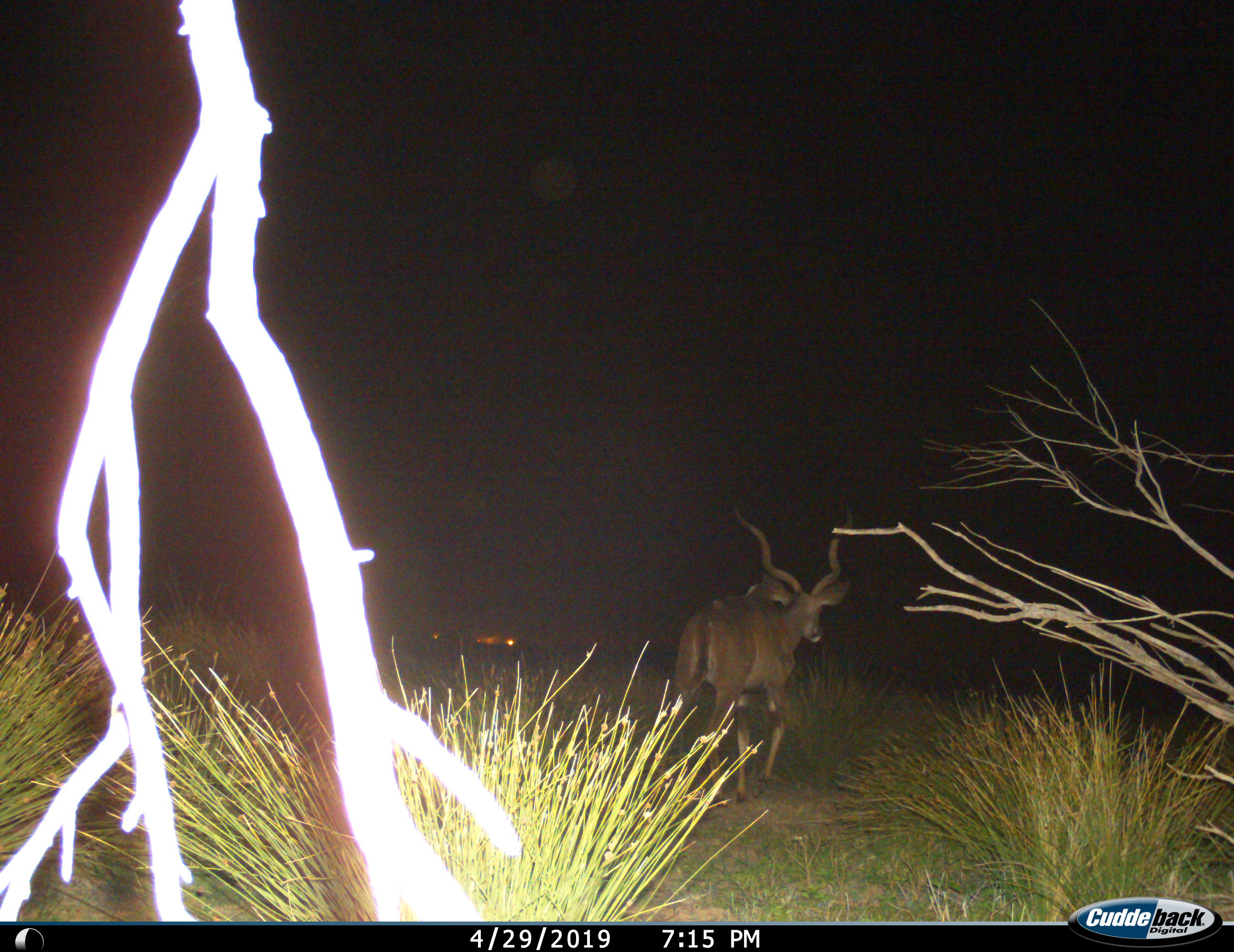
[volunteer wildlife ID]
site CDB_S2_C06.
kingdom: Animalia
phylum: Chordata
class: Mammalia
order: Artiodactyla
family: Bovidae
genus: Tragelaphus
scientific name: Tragelaphus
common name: kudu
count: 1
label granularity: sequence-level